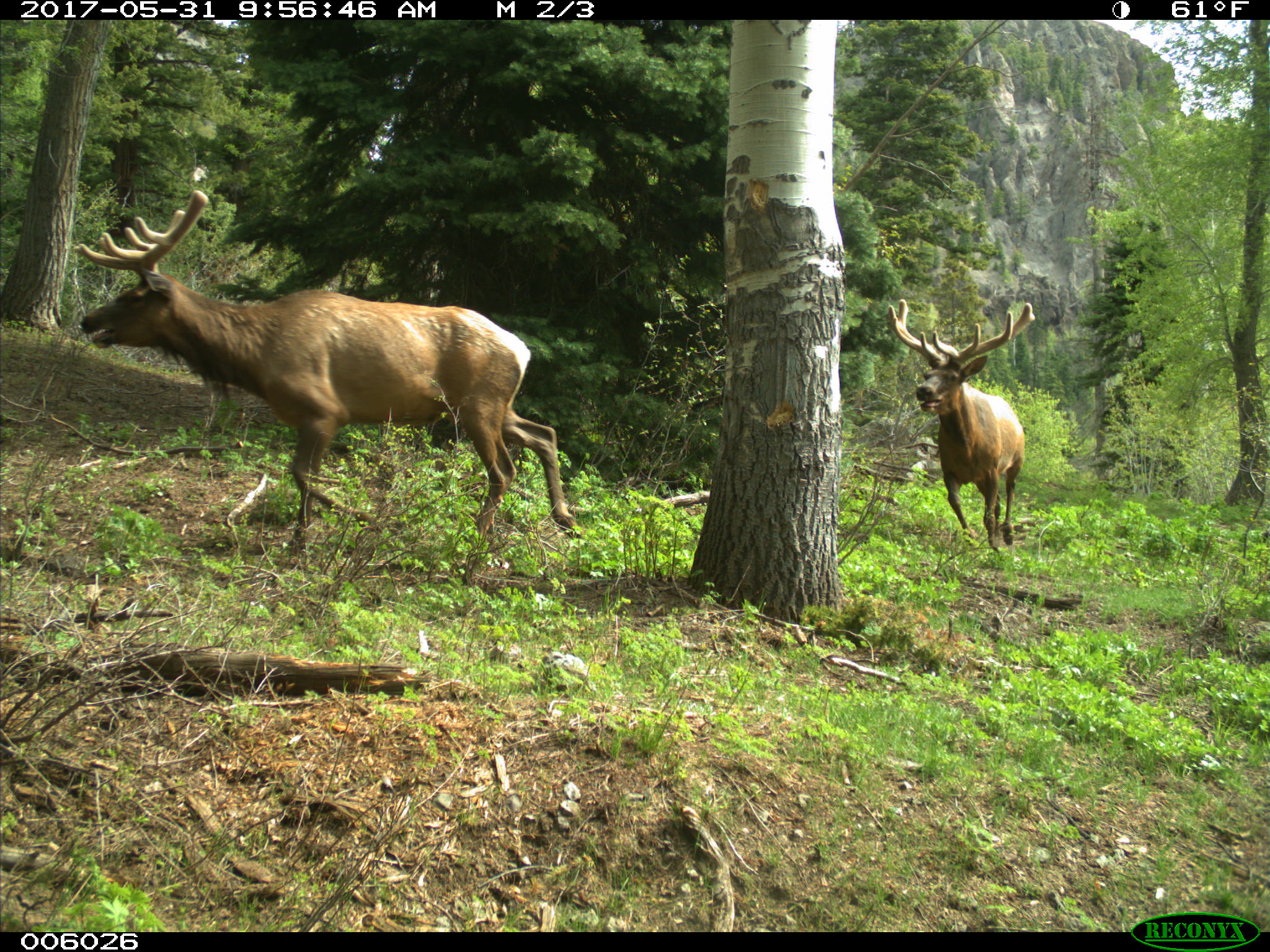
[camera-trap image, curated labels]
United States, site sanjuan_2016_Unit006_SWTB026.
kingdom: Animalia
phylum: Chordata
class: Mammalia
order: Artiodactyla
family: Cervidae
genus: Cervus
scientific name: Cervus elaphus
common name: red deer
Cervus elaphus (red deer).